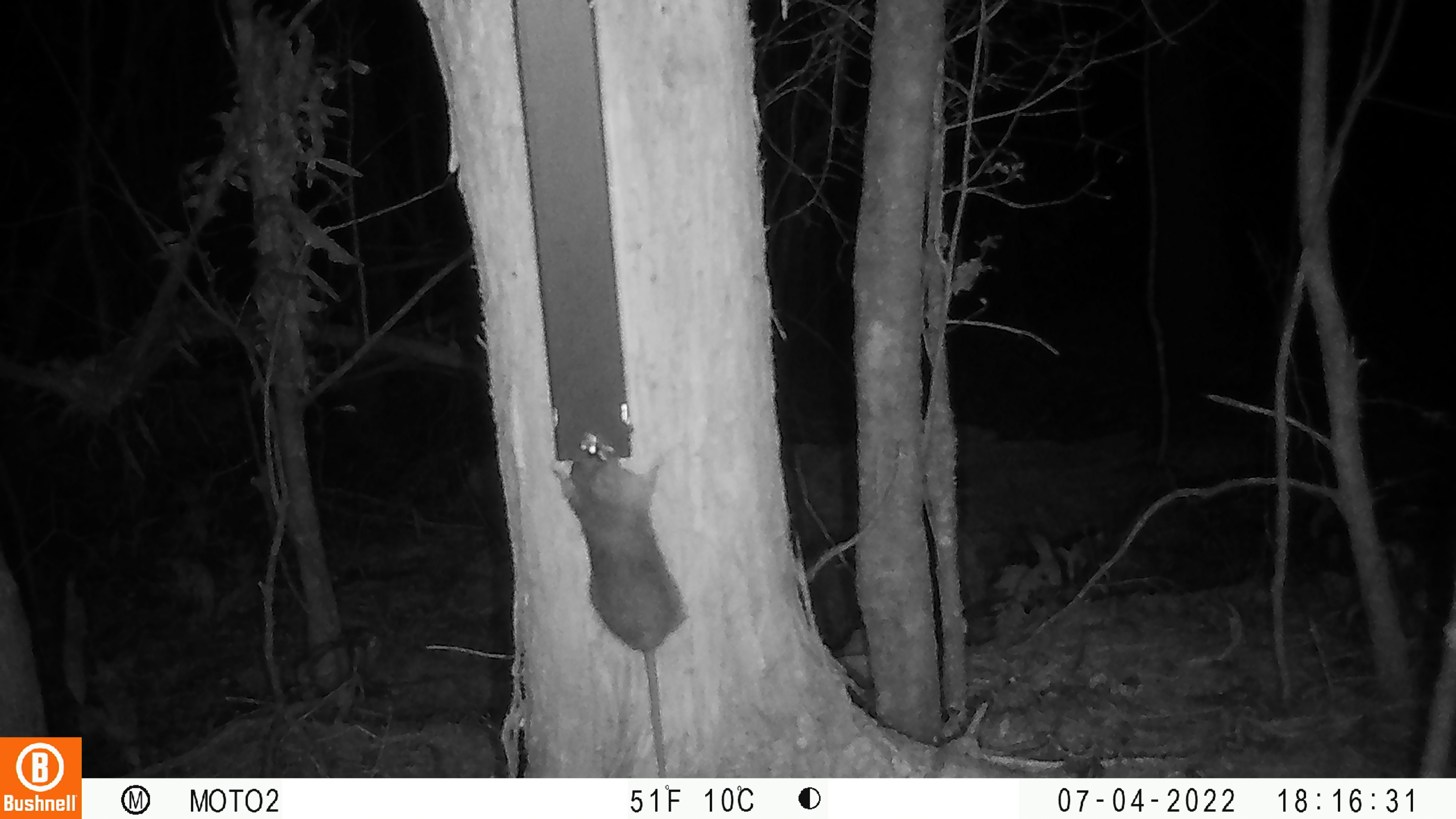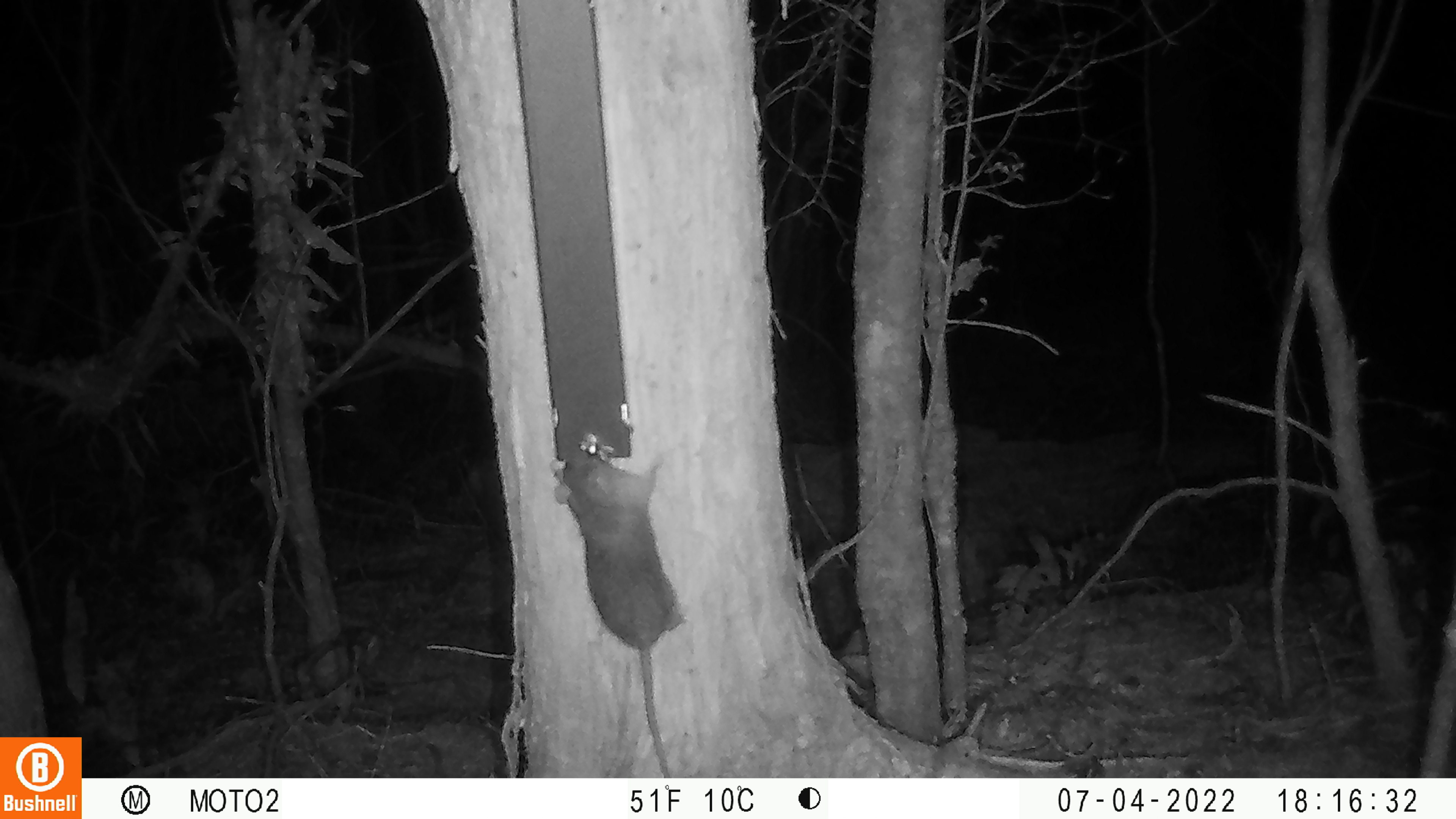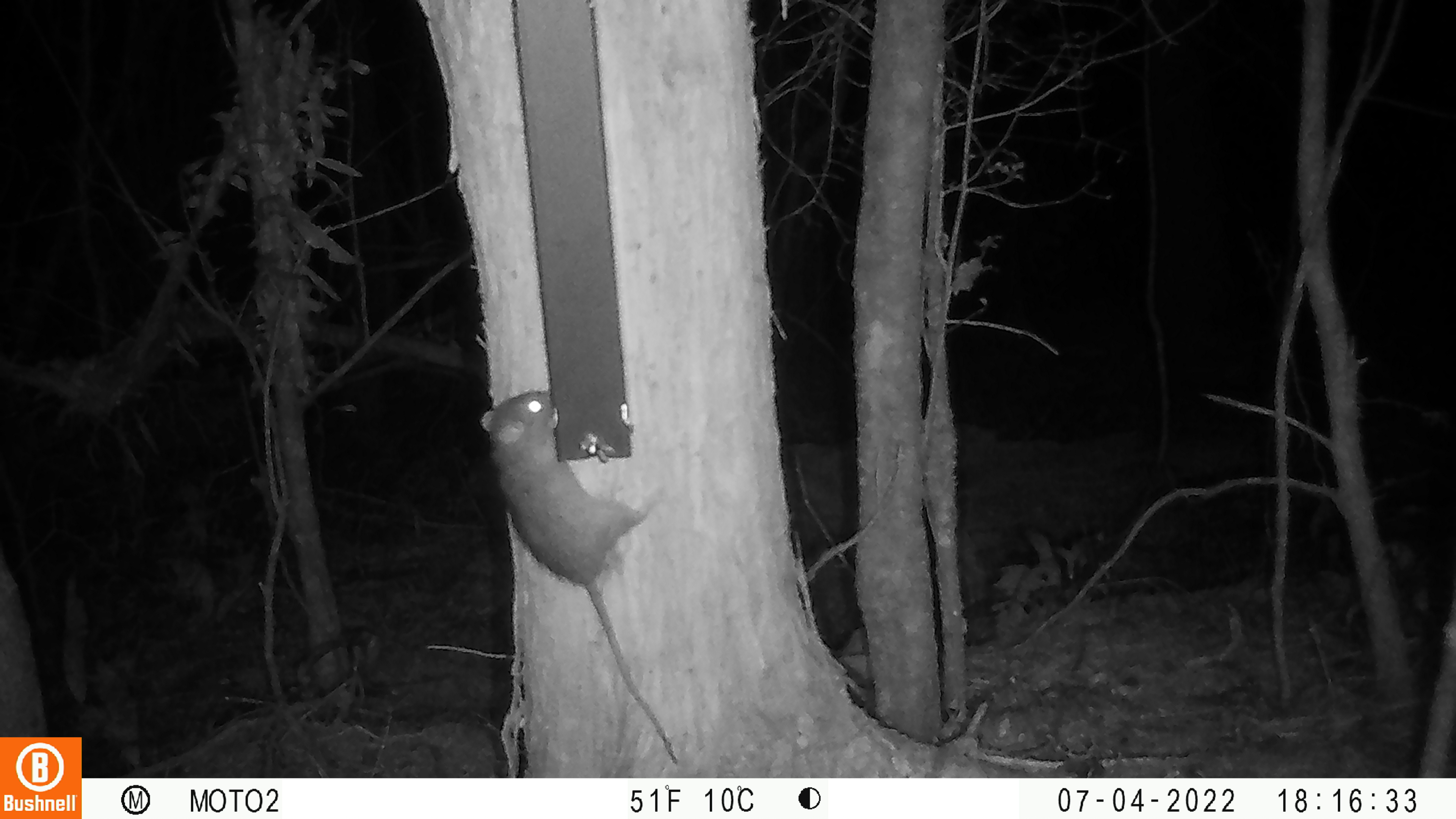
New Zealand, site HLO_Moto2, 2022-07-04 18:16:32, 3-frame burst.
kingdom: Animalia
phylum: Chordata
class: Mammalia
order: Rodentia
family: Muridae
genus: Rattus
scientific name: Rattus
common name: rat